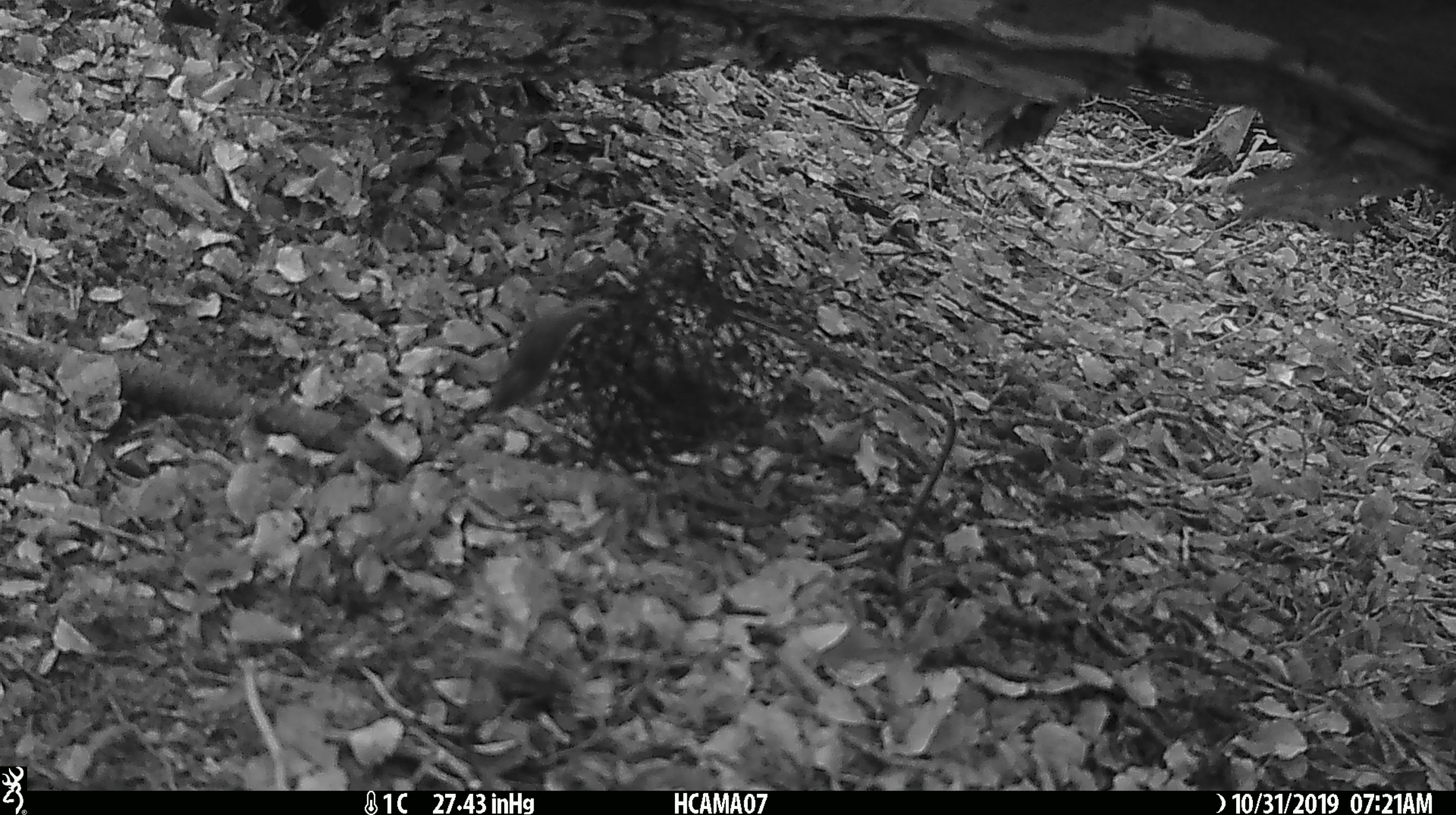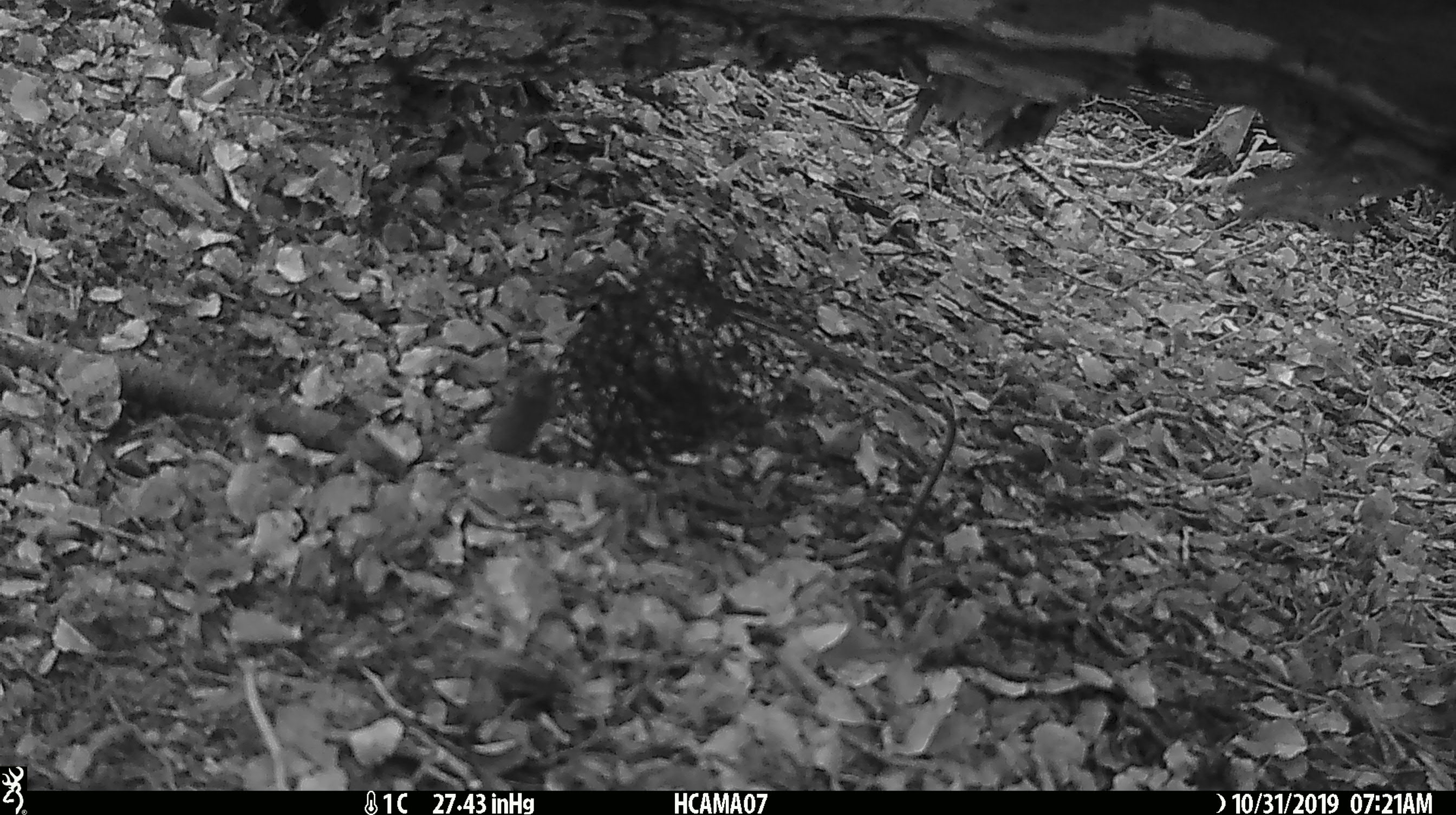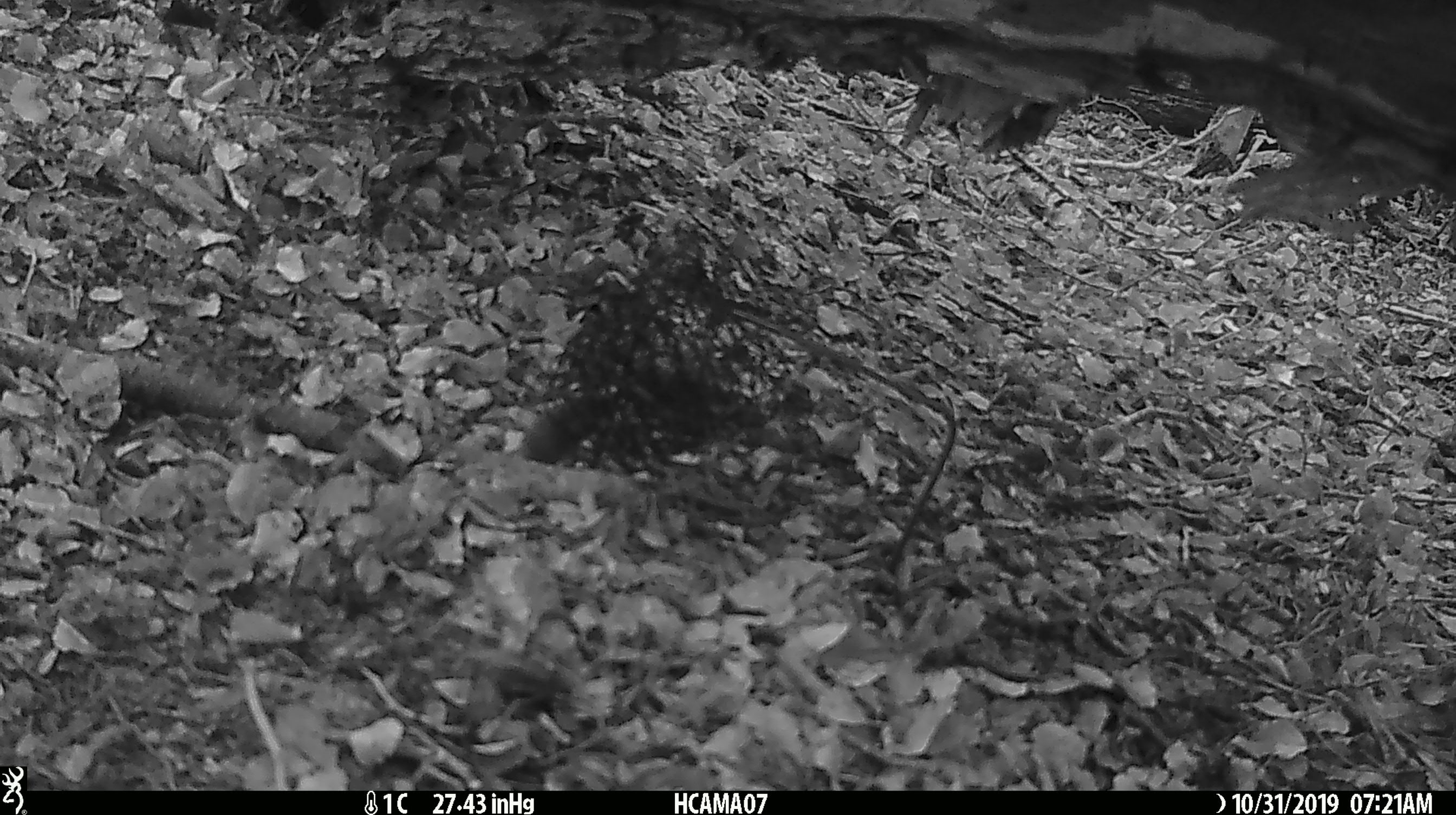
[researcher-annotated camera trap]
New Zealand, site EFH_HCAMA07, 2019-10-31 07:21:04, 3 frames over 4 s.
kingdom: Animalia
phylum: Chordata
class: Mammalia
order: Rodentia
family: Muridae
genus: Mus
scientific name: Mus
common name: mouse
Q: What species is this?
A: Mouse (Mus).